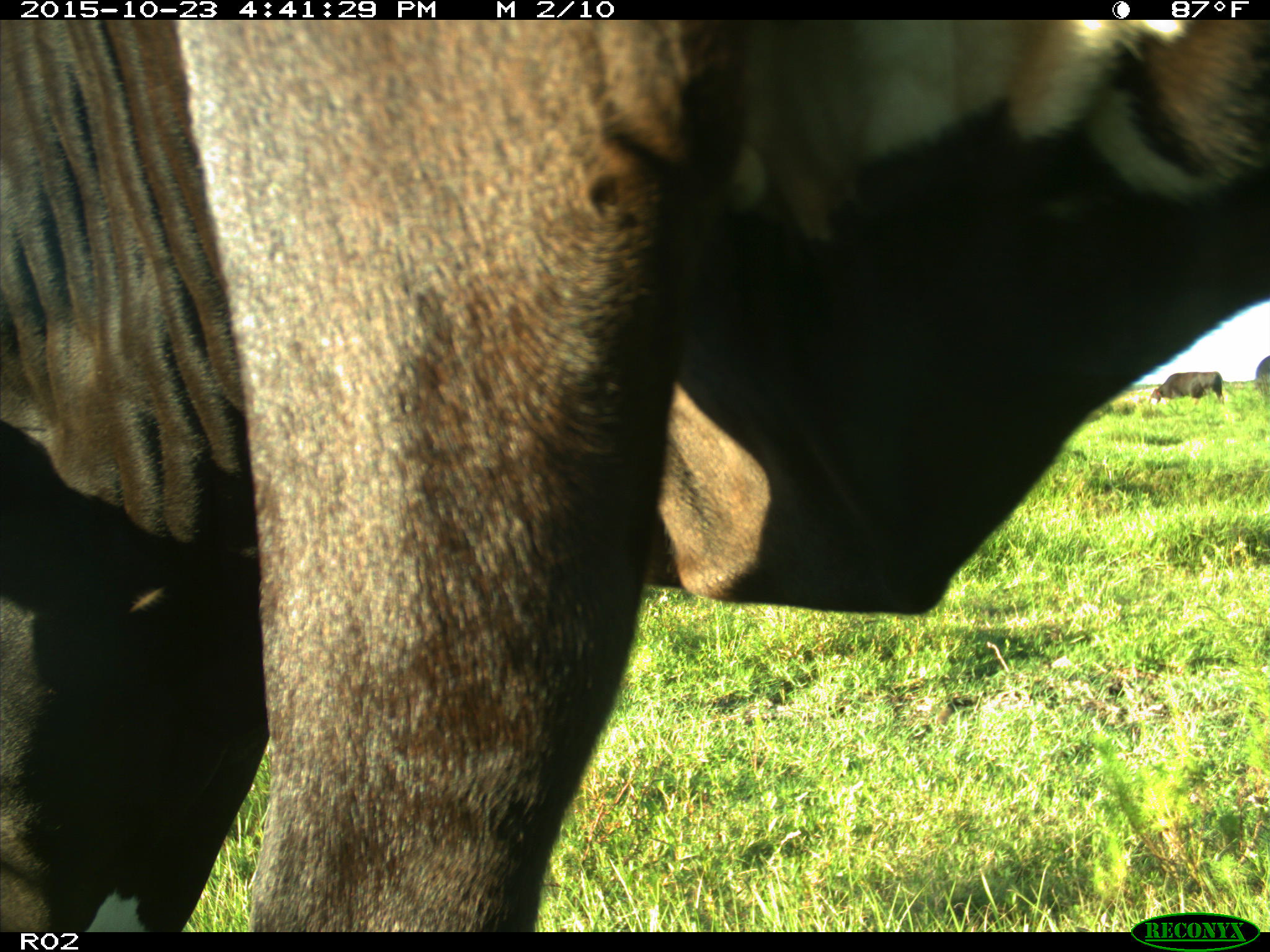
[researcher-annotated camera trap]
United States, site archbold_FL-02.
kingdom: Animalia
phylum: Chordata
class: Mammalia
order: Artiodactyla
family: Bovidae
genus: Bos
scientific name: Bos taurus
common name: domestic cow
Bos taurus (domestic cow).